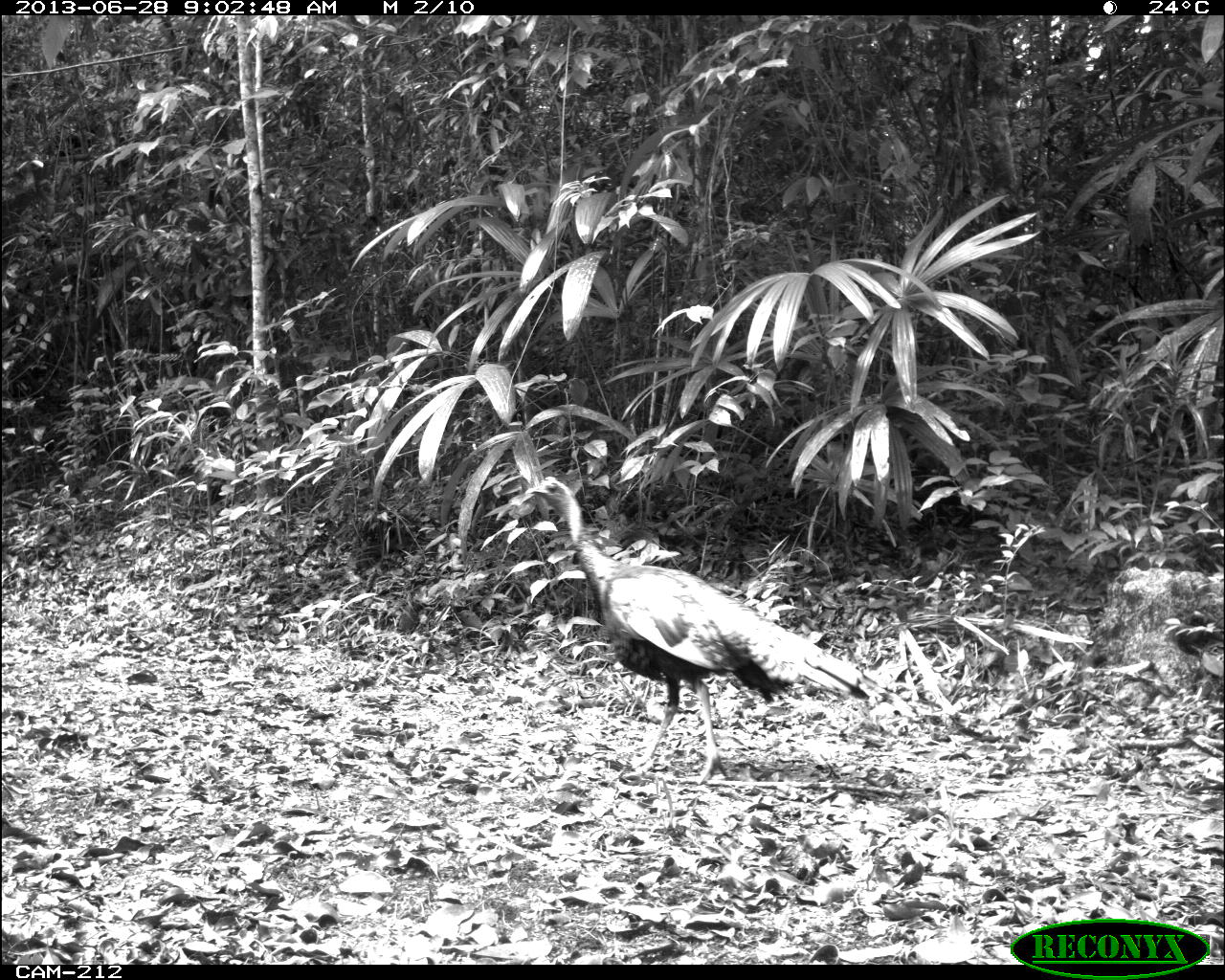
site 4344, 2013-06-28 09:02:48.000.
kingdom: Animalia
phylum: Chordata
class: Aves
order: Galliformes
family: Phasianidae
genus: Meleagris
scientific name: Meleagris ocellata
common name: ocellated turkey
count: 1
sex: male